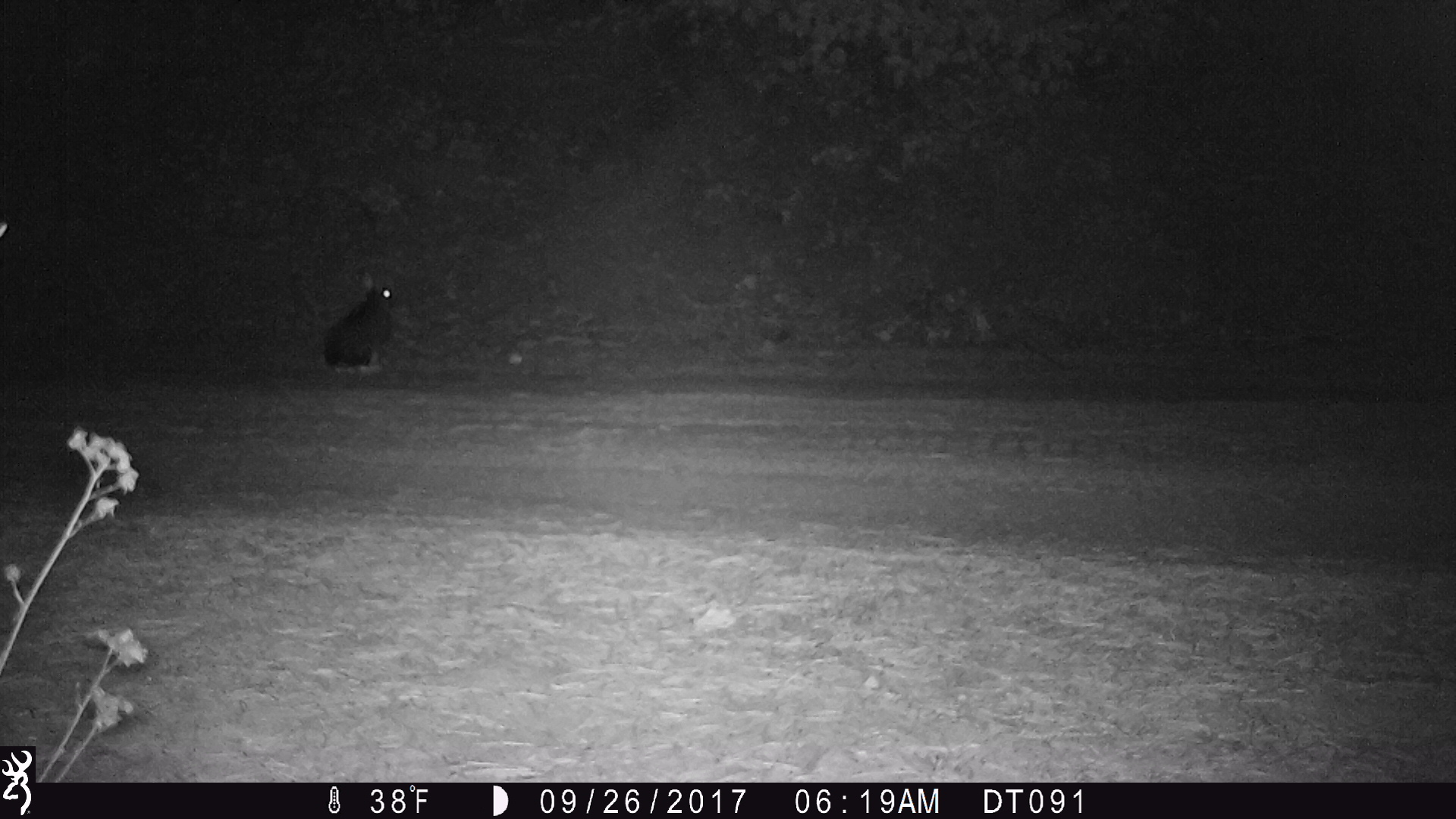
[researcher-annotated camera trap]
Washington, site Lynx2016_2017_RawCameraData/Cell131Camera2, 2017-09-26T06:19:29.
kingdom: Animalia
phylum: Chordata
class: Mammalia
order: Lagomorpha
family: Leporidae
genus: Lepus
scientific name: Lepus americanus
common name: snowshoe hare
Lepus americanus (snowshoe hare). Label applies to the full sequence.